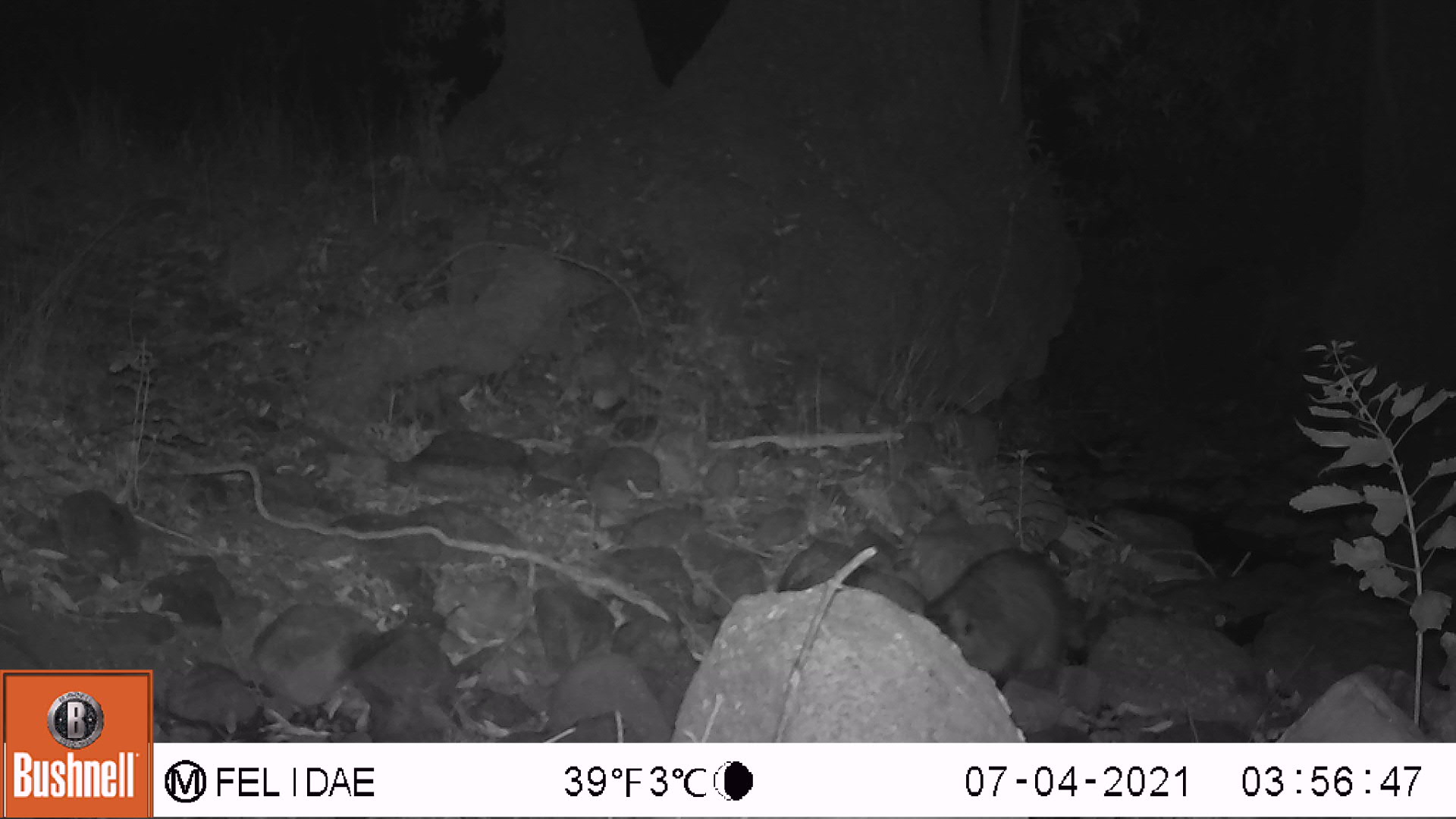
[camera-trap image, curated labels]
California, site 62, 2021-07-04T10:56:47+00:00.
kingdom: Animalia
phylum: Chordata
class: Mammalia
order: Carnivora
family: Procyonidae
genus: Procyon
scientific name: Procyon lotor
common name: raccoon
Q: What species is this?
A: Raccoon (Procyon lotor).